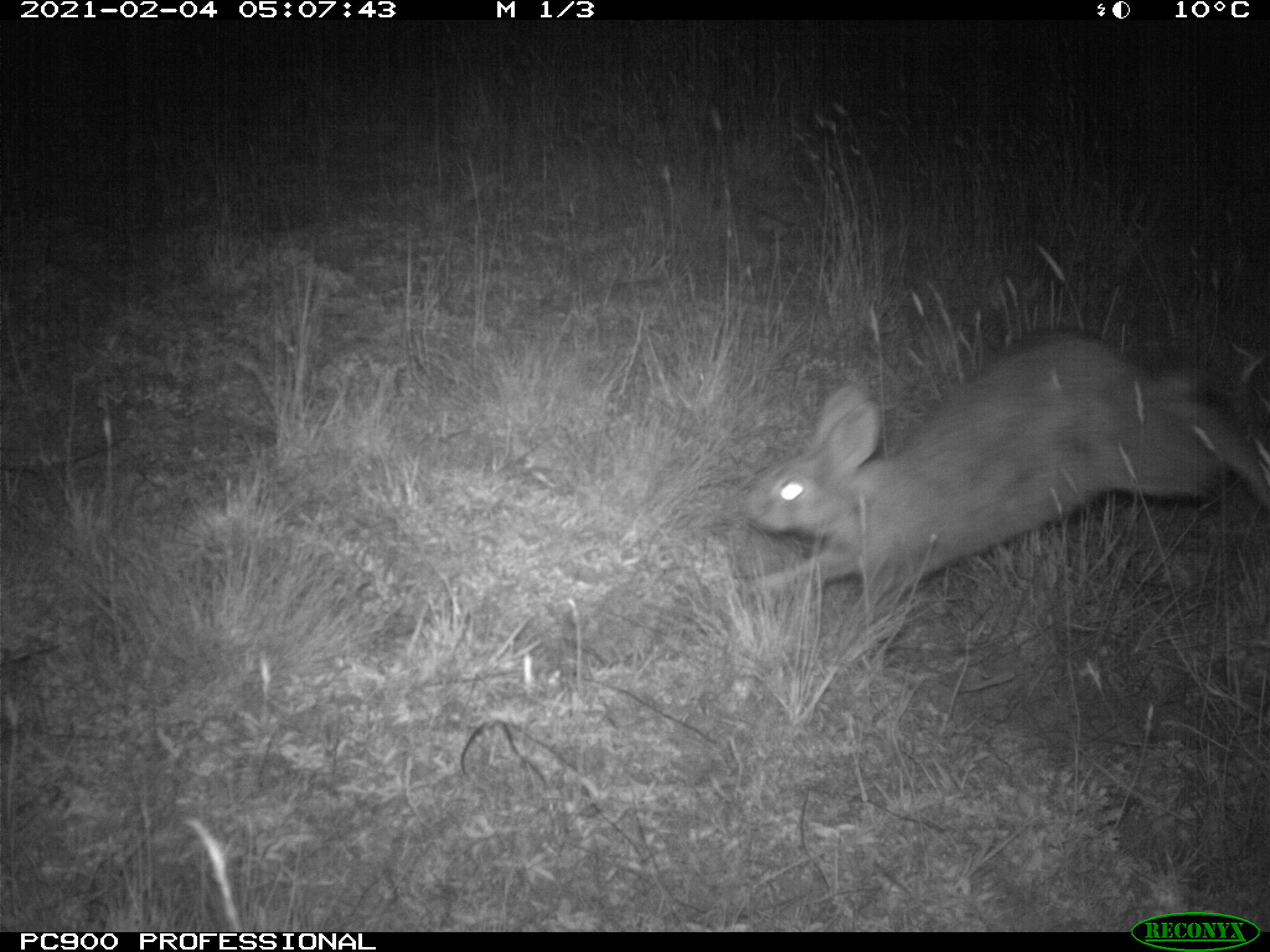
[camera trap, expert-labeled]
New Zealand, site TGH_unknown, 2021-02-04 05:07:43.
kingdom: Animalia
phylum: Chordata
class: Mammalia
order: Lagomorpha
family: Leporidae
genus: Oryctolagus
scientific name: Oryctolagus cuniculus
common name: european rabbit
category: rabbit